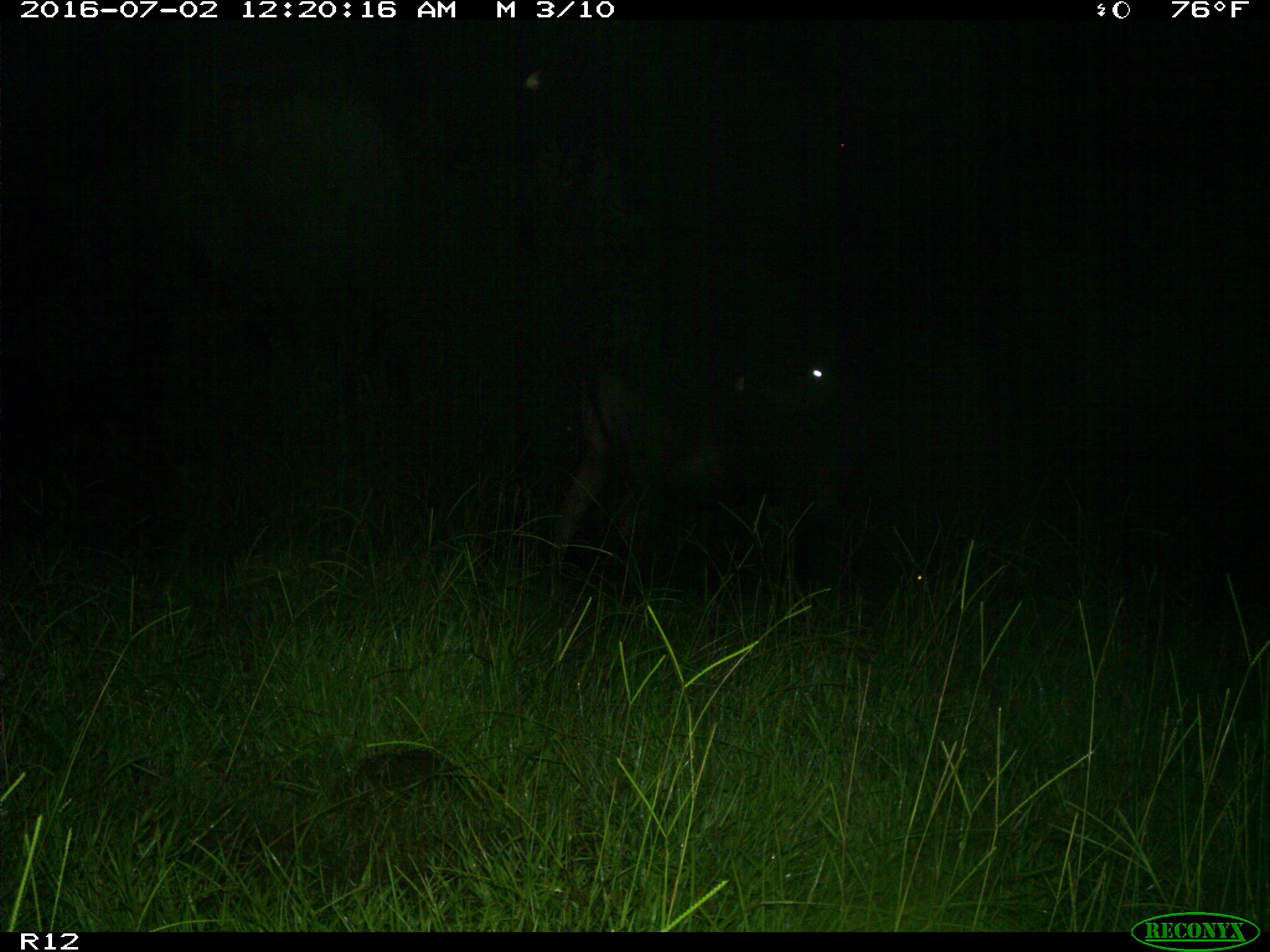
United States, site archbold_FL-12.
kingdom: Animalia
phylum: Chordata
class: Mammalia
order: Artiodactyla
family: Bovidae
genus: Bos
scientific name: Bos taurus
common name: domestic cow